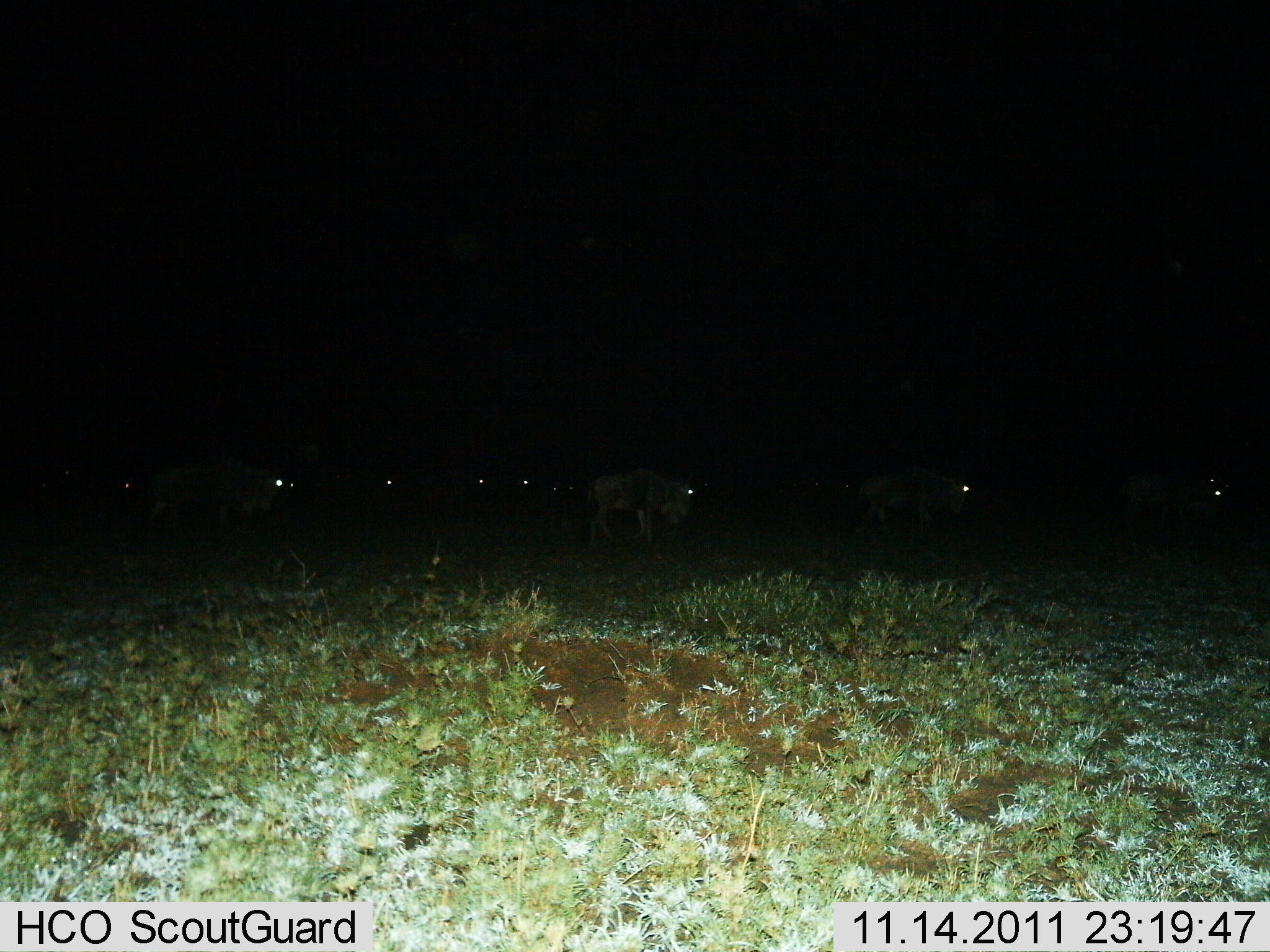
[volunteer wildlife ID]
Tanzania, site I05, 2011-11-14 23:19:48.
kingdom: Animalia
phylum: Chordata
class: Mammalia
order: Artiodactyla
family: Bovidae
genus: Connochaetes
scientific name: Connochaetes taurinus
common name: blue wildebeest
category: wildebeest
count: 10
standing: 33%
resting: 0%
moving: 67%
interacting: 0%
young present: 0%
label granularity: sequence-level